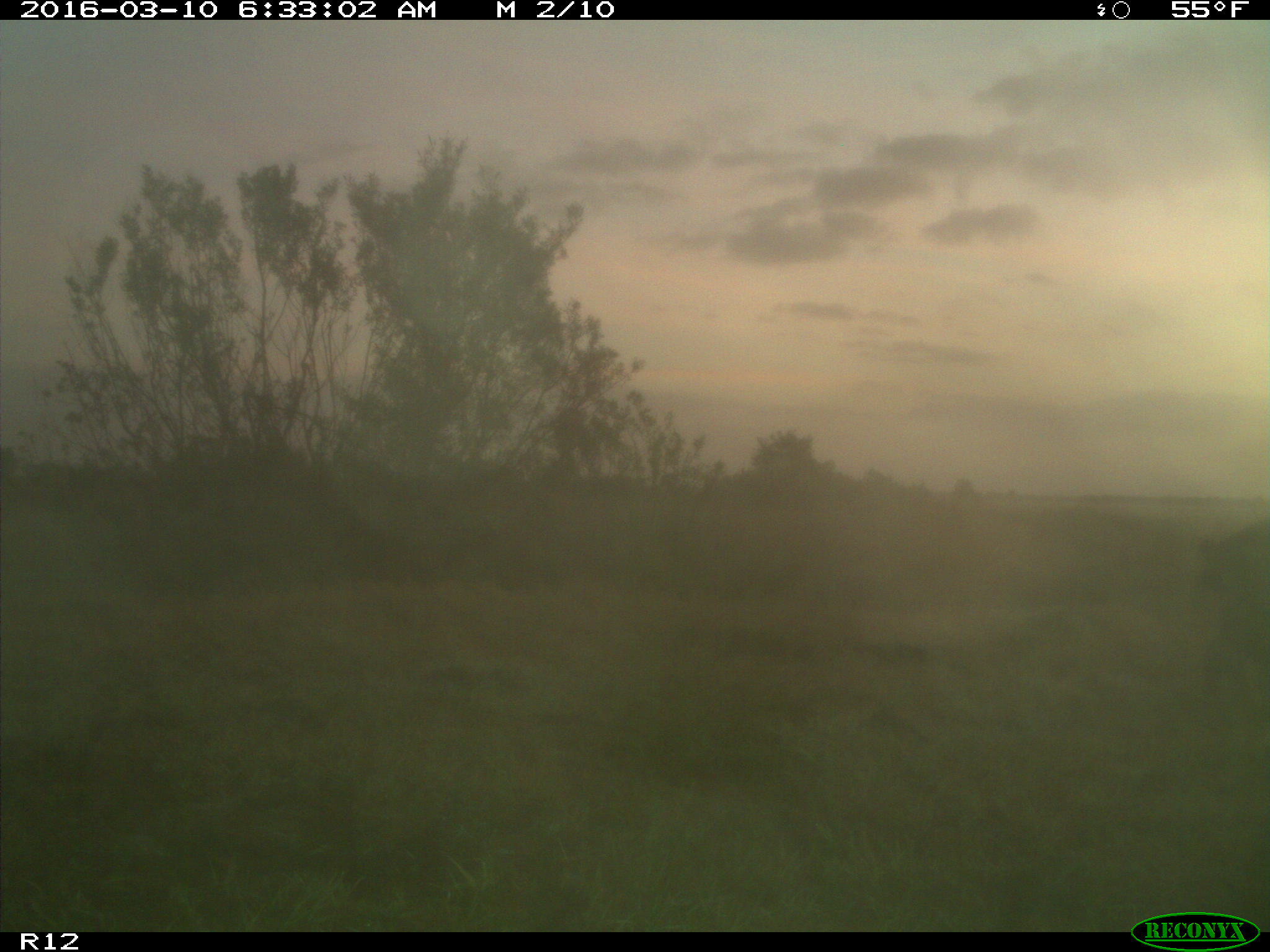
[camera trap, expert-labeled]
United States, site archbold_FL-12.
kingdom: Animalia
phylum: Chordata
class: Mammalia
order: Artiodactyla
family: Suidae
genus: Sus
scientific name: Sus scrofa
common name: wild boar